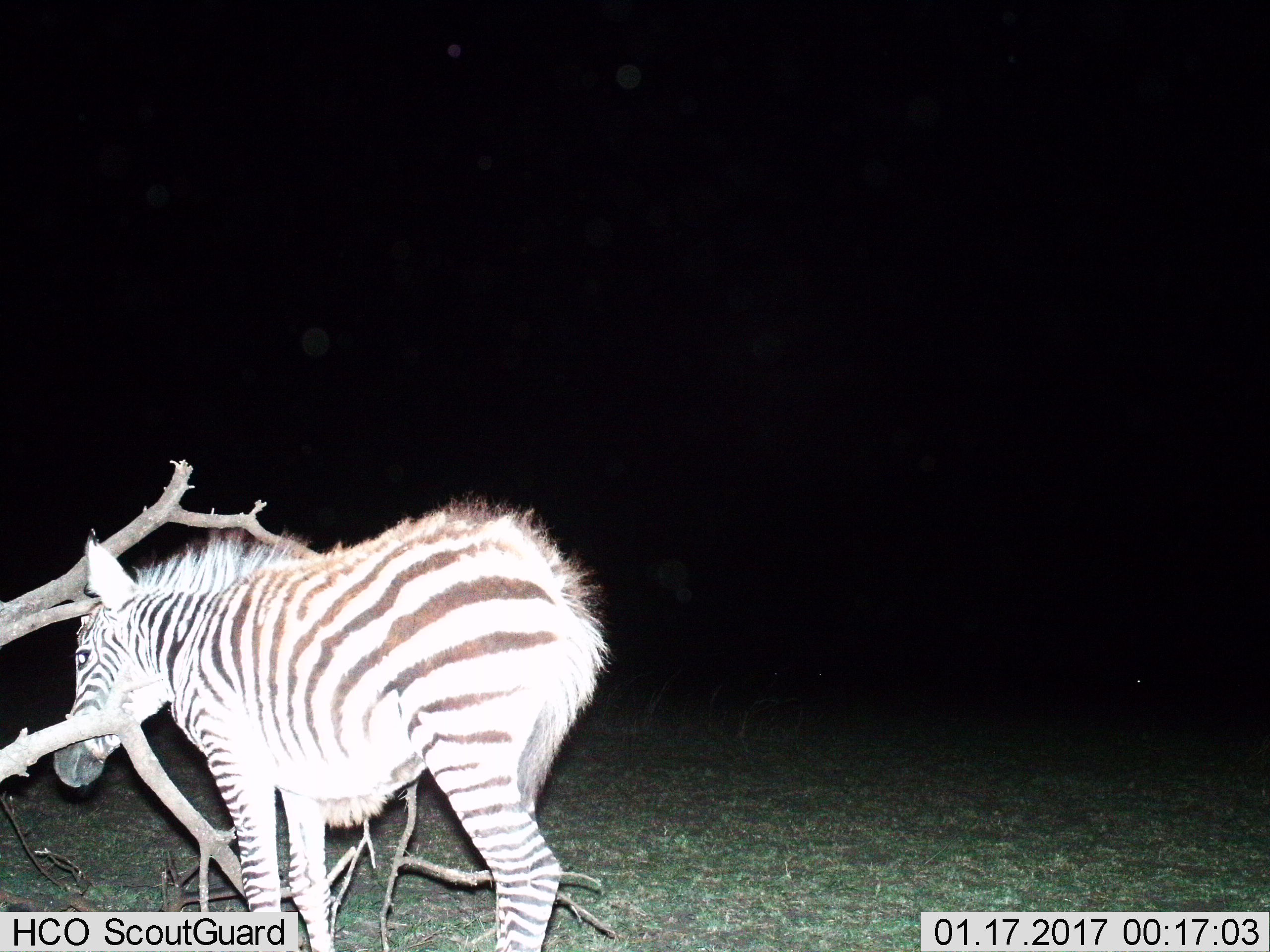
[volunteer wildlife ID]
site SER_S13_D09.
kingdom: Animalia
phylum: Chordata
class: Mammalia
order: Perissodactyla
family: Equidae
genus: Equus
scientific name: Equus quagga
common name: plains zebra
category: zebraplains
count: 1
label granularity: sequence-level